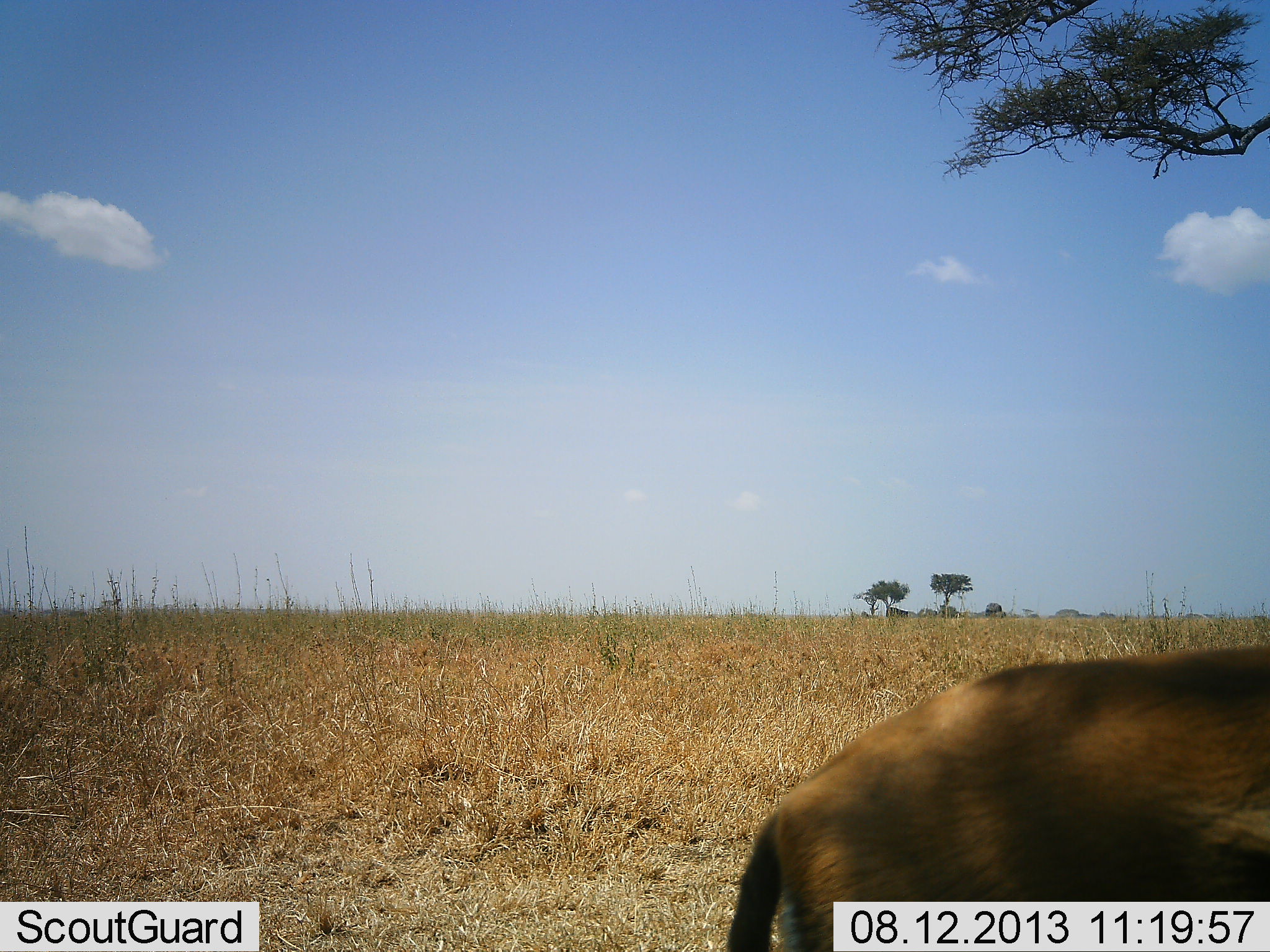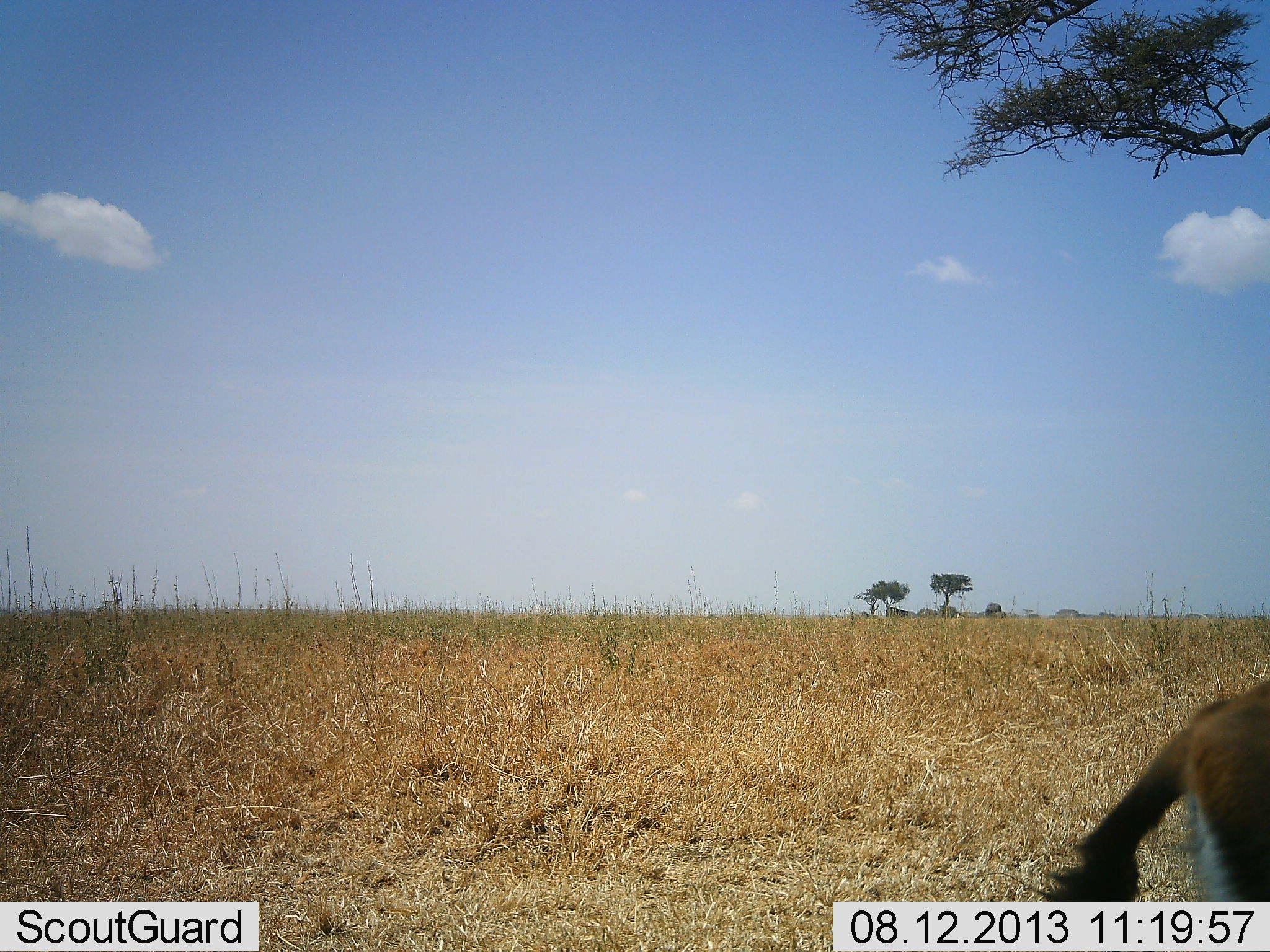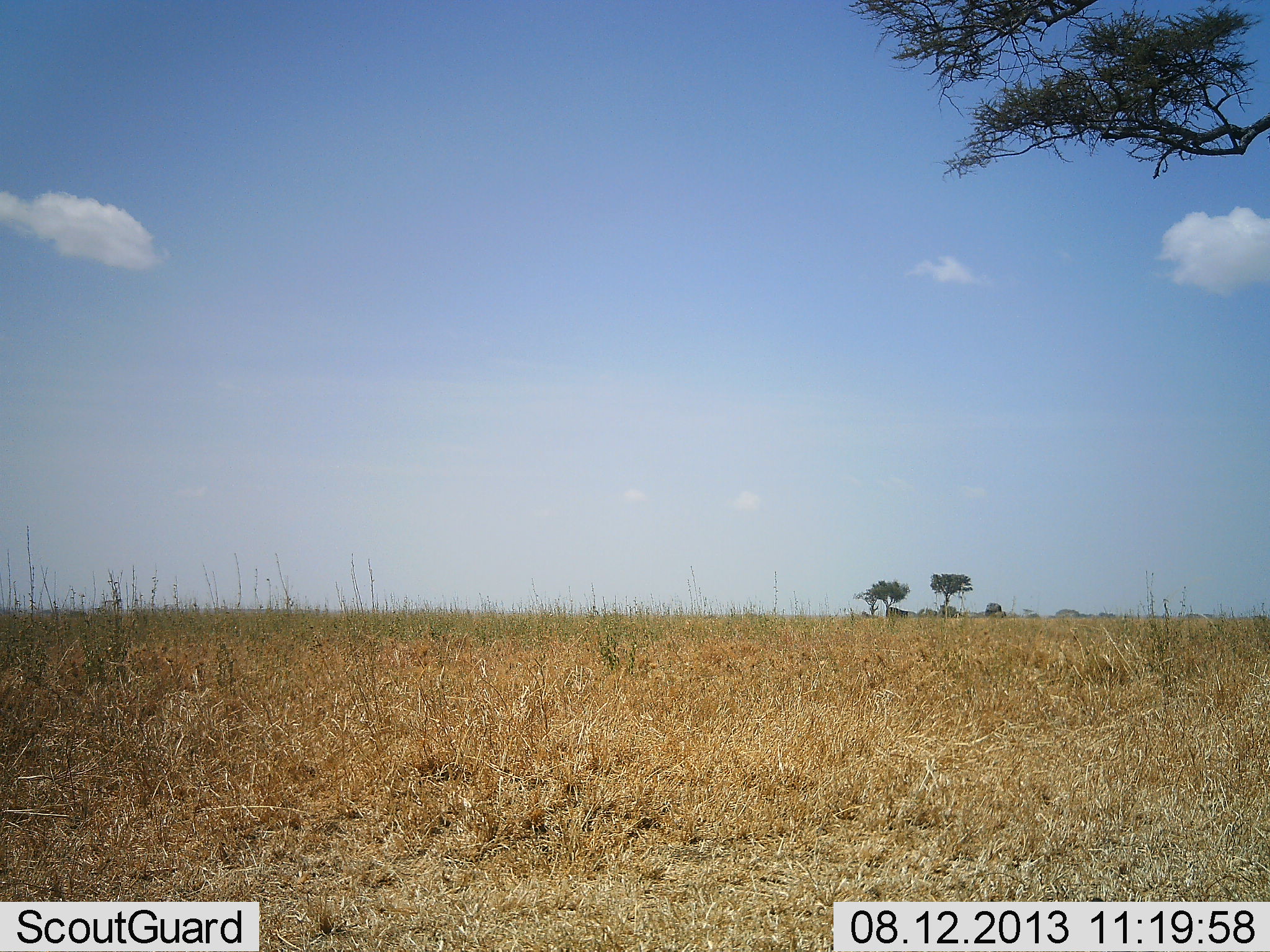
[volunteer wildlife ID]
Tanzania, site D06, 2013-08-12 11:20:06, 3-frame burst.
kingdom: Animalia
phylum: Chordata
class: Mammalia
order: Artiodactyla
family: Bovidae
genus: Eudorcas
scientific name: Eudorcas thomsonii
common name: thomson's gazelle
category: gazellethomsons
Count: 1.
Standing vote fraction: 33%.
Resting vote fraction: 0%.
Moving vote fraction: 67%.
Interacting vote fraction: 0%.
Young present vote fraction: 0%.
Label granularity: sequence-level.